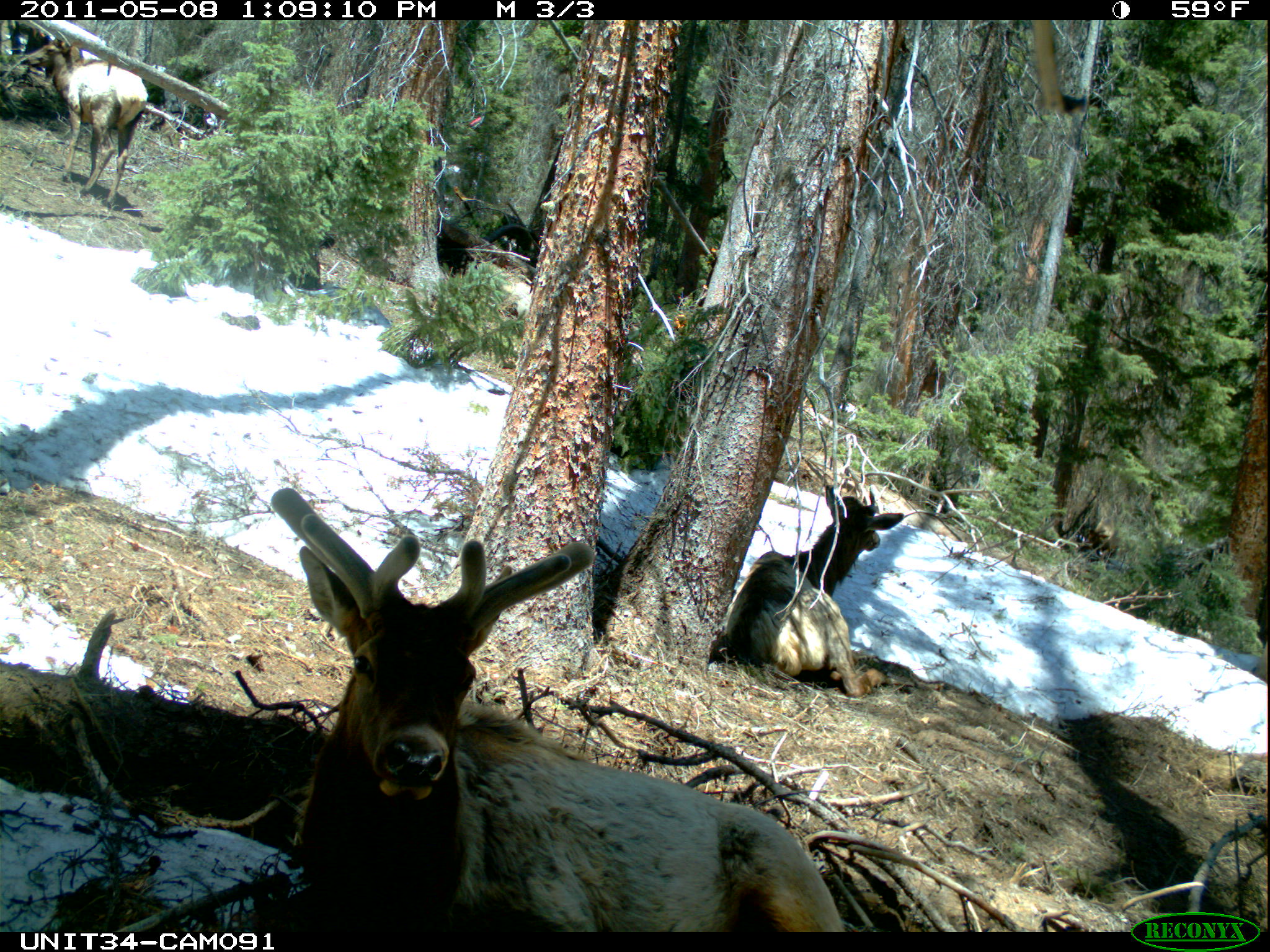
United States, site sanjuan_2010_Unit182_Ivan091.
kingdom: Animalia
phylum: Chordata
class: Mammalia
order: Artiodactyla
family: Cervidae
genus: Cervus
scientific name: Cervus elaphus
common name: red deer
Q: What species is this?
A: Cervus elaphus (red deer).